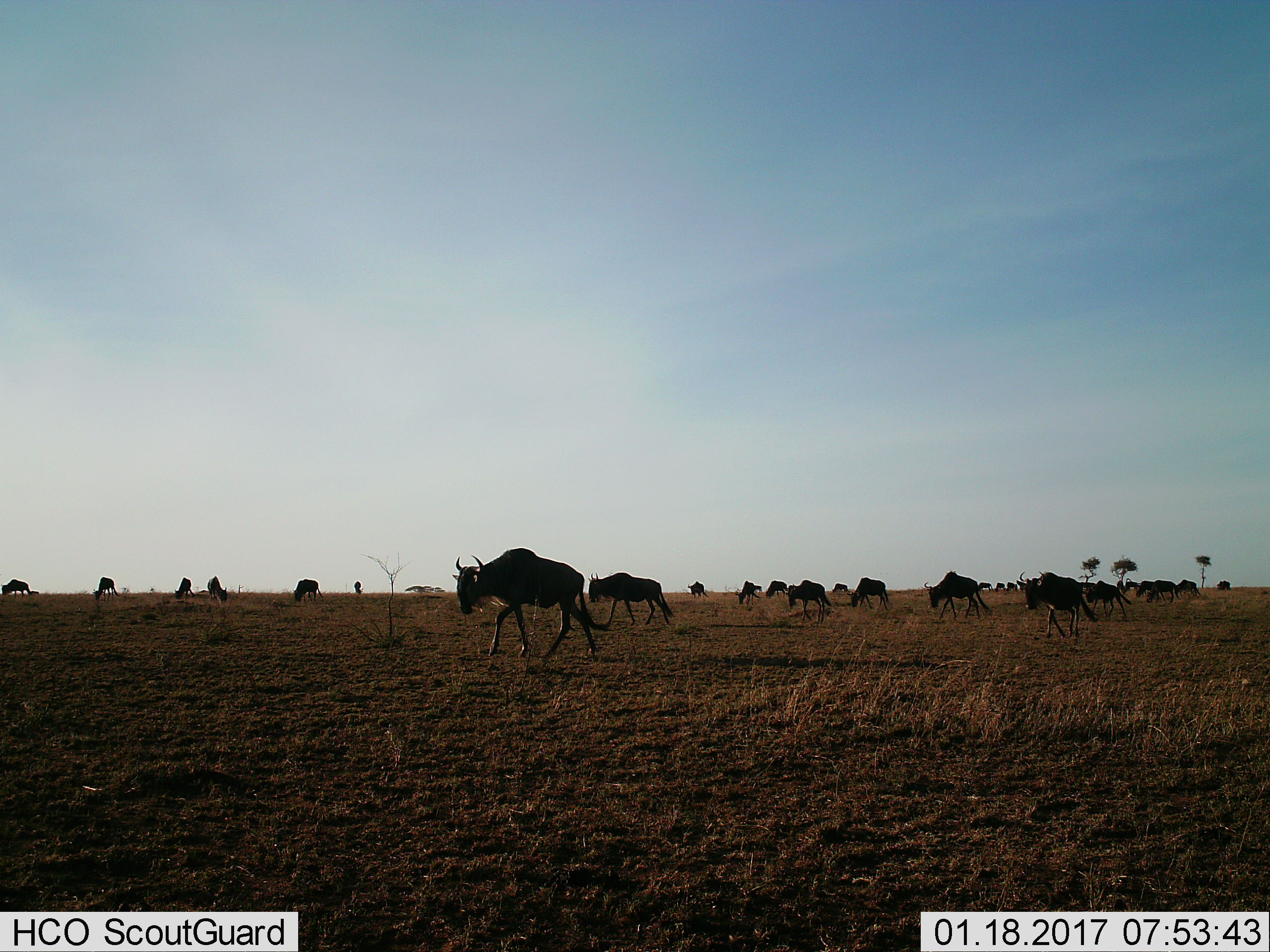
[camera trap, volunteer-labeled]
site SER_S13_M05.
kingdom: Animalia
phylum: Chordata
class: Mammalia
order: Artiodactyla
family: Bovidae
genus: Connochaetes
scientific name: Connochaetes taurinus taurinus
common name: blue wildebeest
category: wildebeestblue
Wildebeestblue (blue wildebeest) (Connochaetes taurinus taurinus), count 11-50. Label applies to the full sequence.